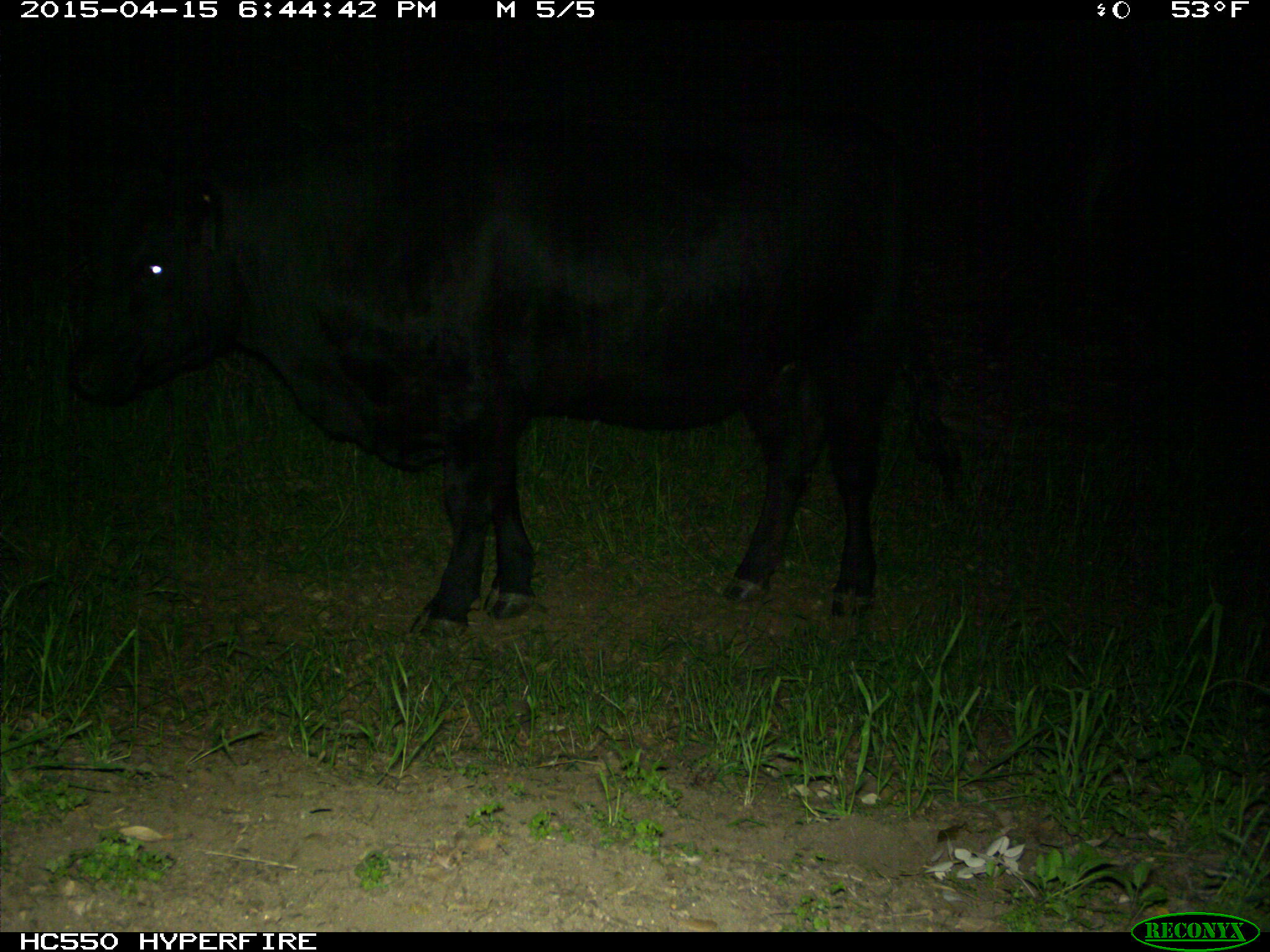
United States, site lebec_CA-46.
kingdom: Animalia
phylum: Chordata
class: Mammalia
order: Artiodactyla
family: Bovidae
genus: Bos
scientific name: Bos taurus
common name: domestic cow